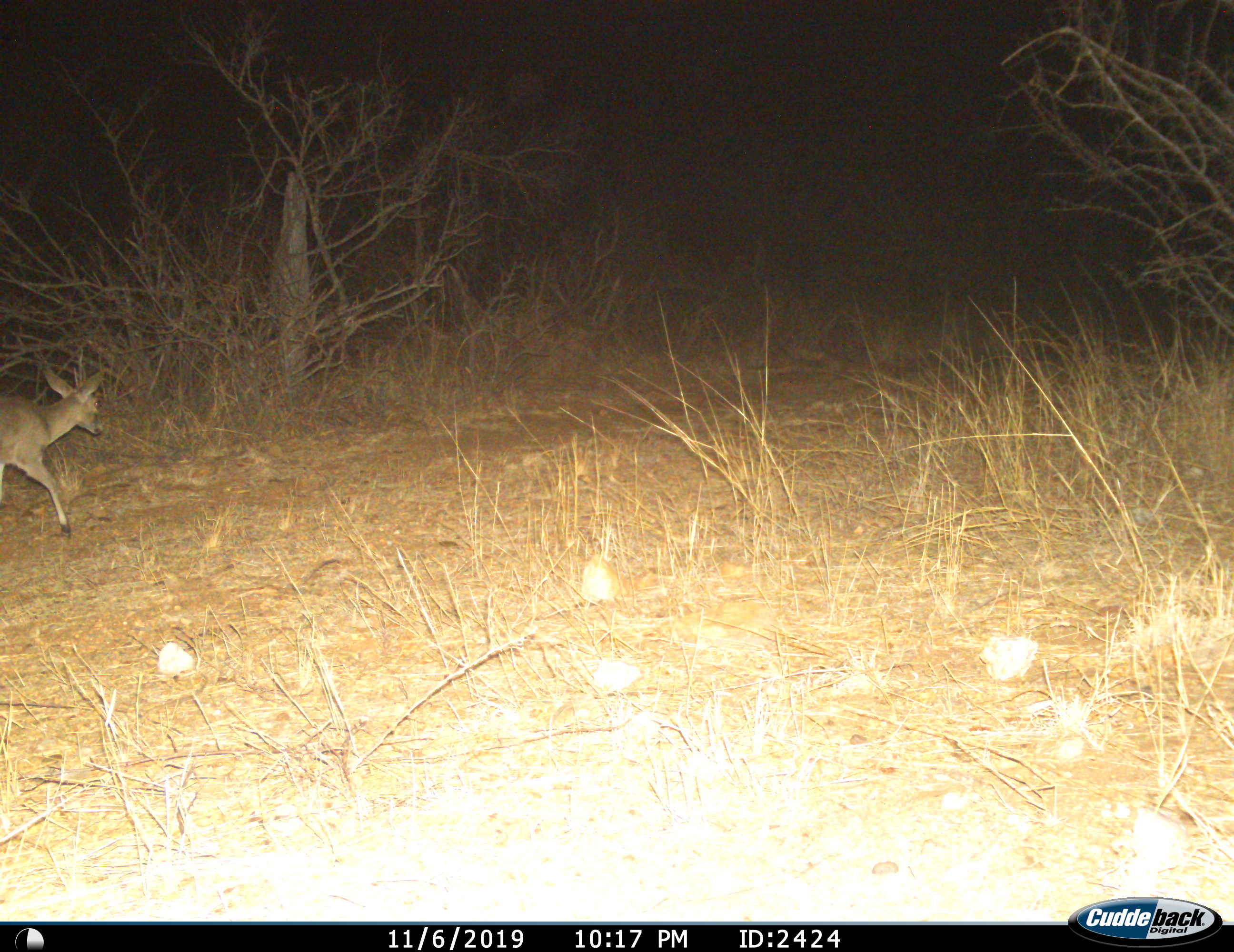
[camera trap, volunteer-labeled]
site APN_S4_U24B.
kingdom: Animalia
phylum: Chordata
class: Mammalia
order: Artiodactyla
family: Bovidae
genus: Sylvicapra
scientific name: Sylvicapra grimmia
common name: common duiker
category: duikercommongrey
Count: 1.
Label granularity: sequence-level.